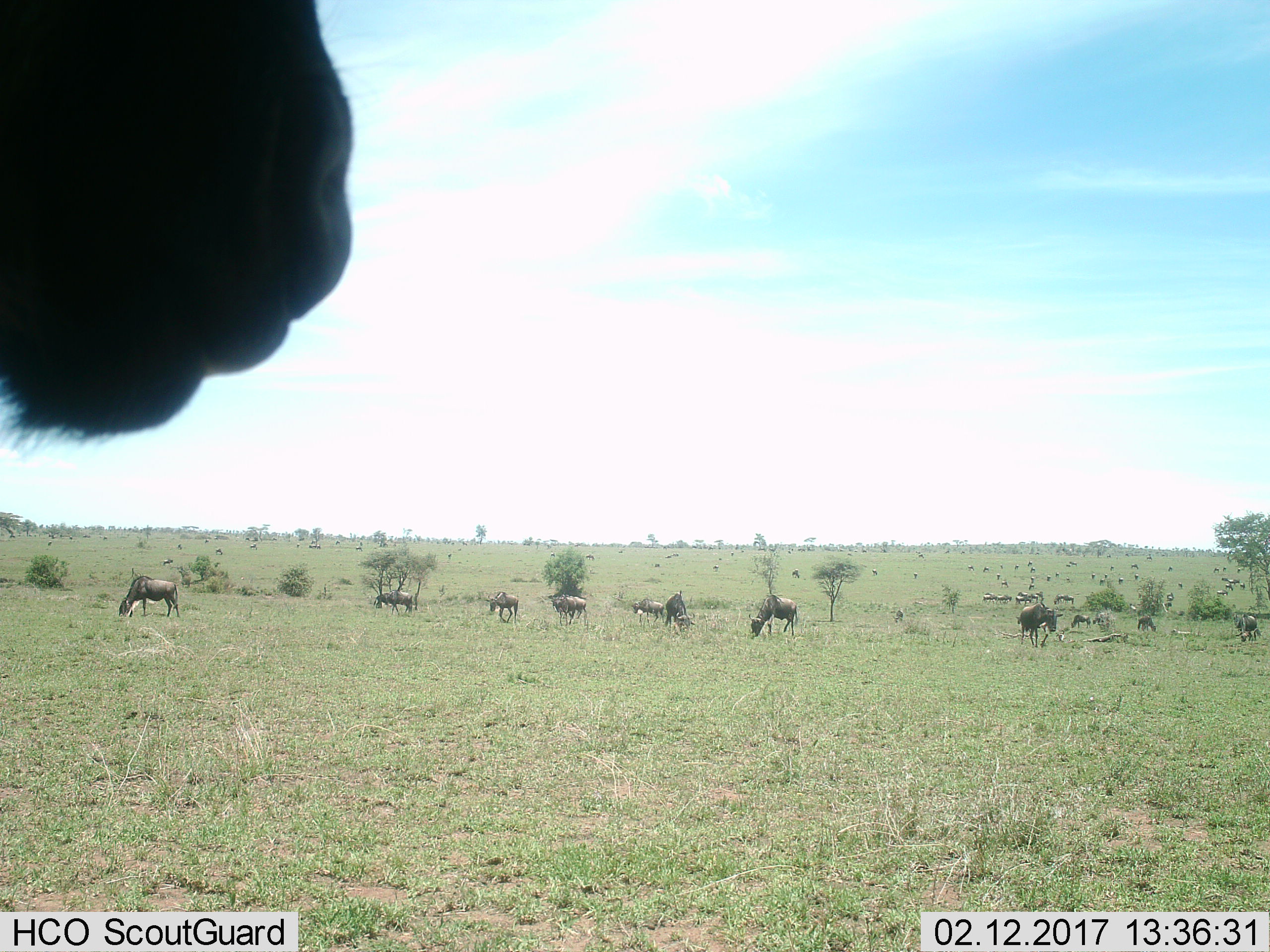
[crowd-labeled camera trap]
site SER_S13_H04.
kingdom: Animalia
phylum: Chordata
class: Mammalia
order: Artiodactyla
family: Bovidae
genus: Connochaetes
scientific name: Connochaetes taurinus taurinus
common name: blue wildebeest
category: wildebeestblue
Wildebeestblue (blue wildebeest) (Connochaetes taurinus taurinus), count 11-50. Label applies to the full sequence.